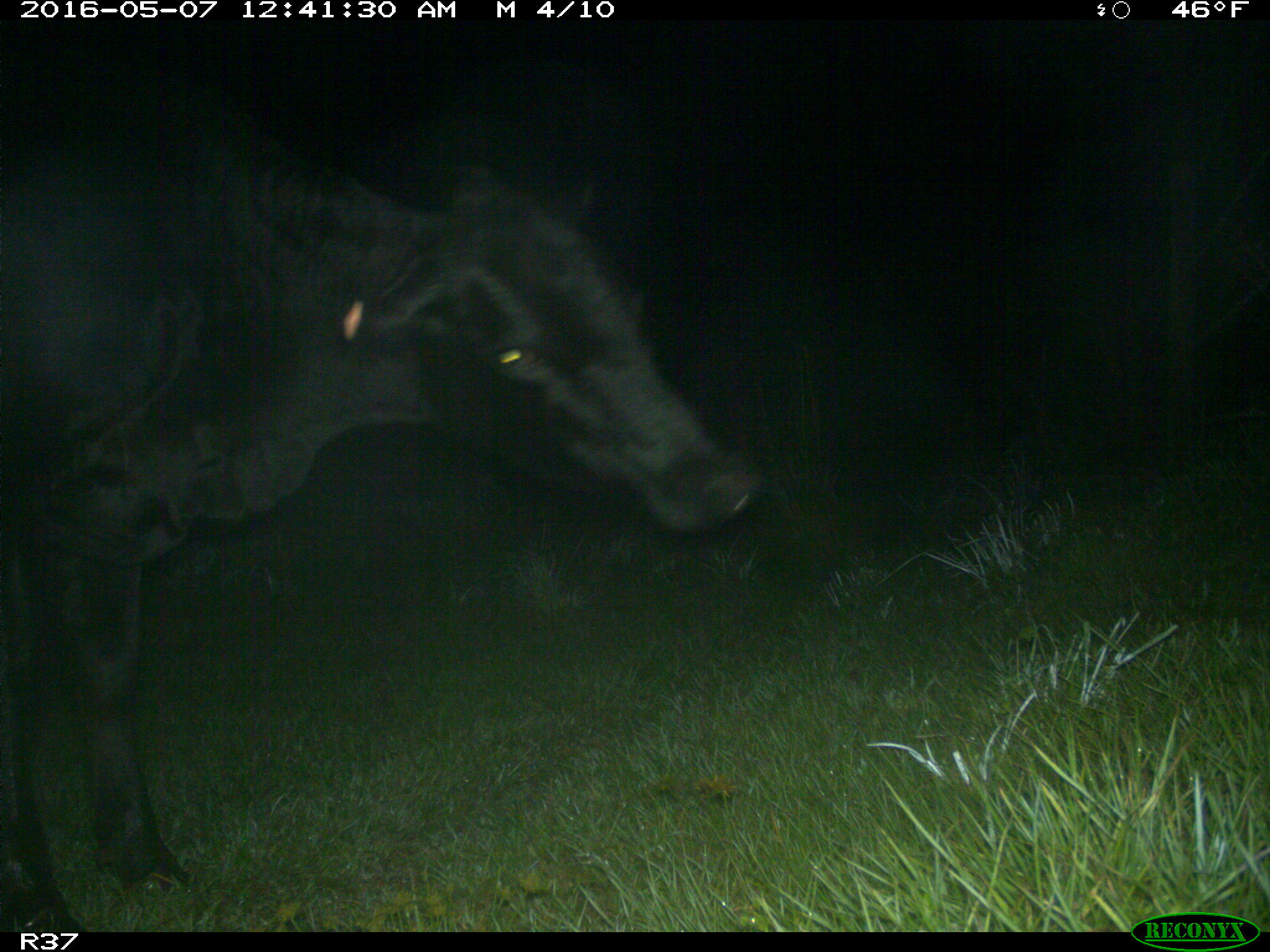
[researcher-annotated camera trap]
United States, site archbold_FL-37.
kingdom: Animalia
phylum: Chordata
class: Mammalia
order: Artiodactyla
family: Bovidae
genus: Bos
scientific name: Bos taurus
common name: domestic cow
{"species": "Bos taurus (domestic cow)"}